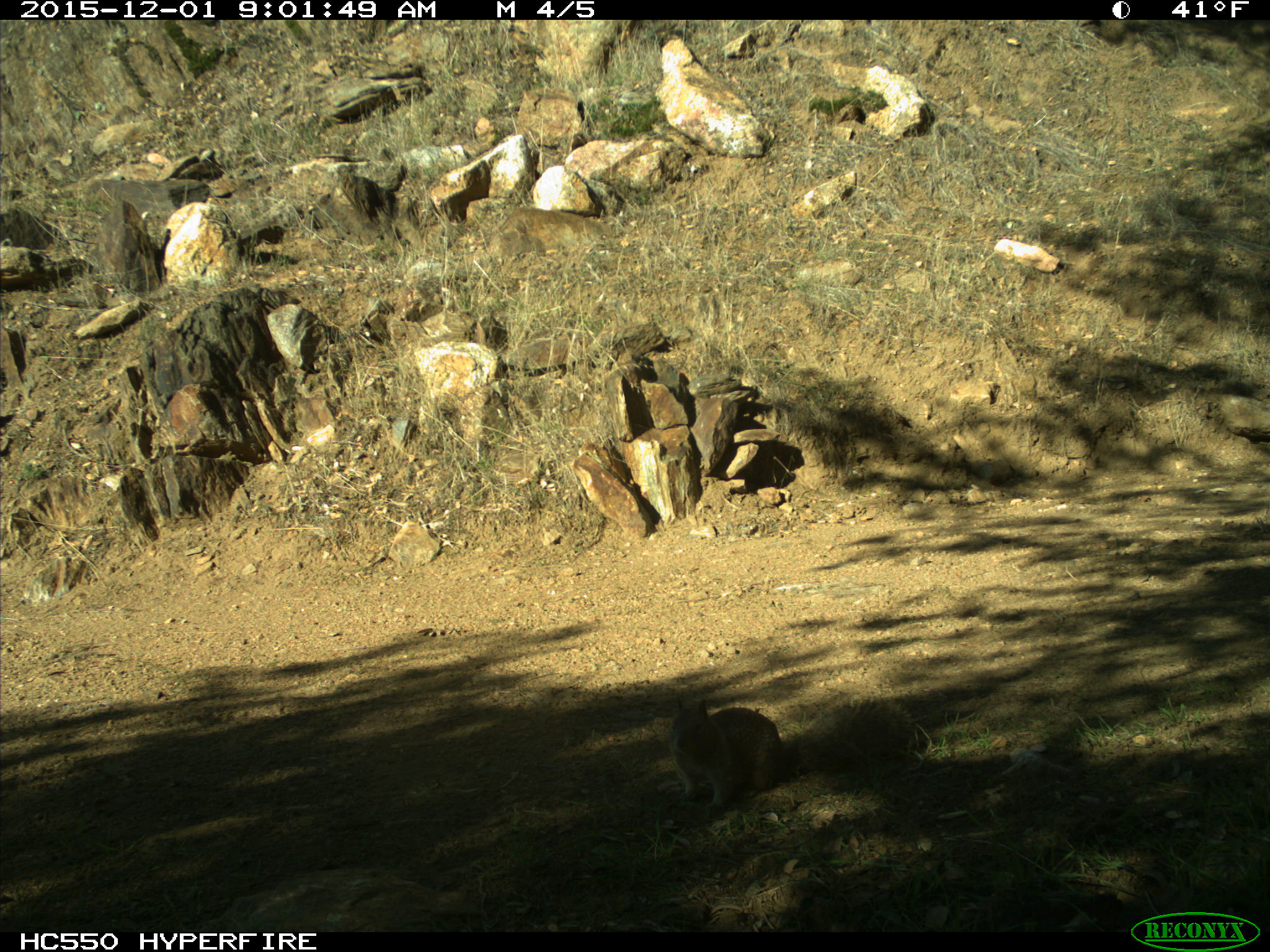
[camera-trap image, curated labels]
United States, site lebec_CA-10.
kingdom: Animalia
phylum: Chordata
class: Mammalia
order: Rodentia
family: Sciuridae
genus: Sciurus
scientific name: Sciurus carolinensis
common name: eastern gray squirrel